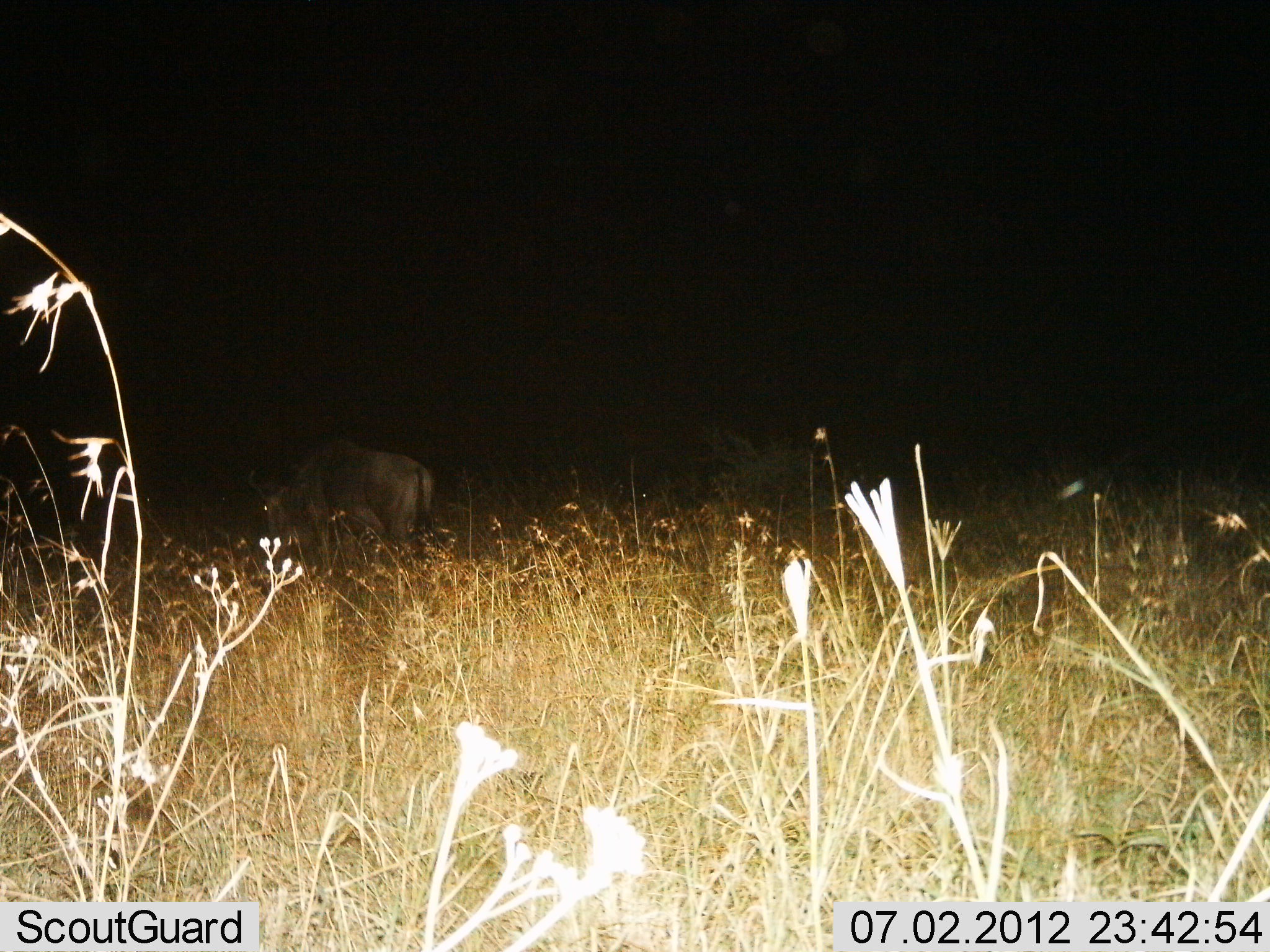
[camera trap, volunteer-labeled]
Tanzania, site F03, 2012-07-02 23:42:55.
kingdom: Animalia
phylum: Chordata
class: Mammalia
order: Artiodactyla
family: Bovidae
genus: Connochaetes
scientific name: Connochaetes taurinus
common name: blue wildebeest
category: wildebeest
Wildebeest (blue wildebeest) (Connochaetes taurinus), count 1. Behavior (volunteer vote fractions): standing 60%, resting 0%, moving 0%, interacting 0%. Young present (vote fraction): 0%. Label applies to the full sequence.